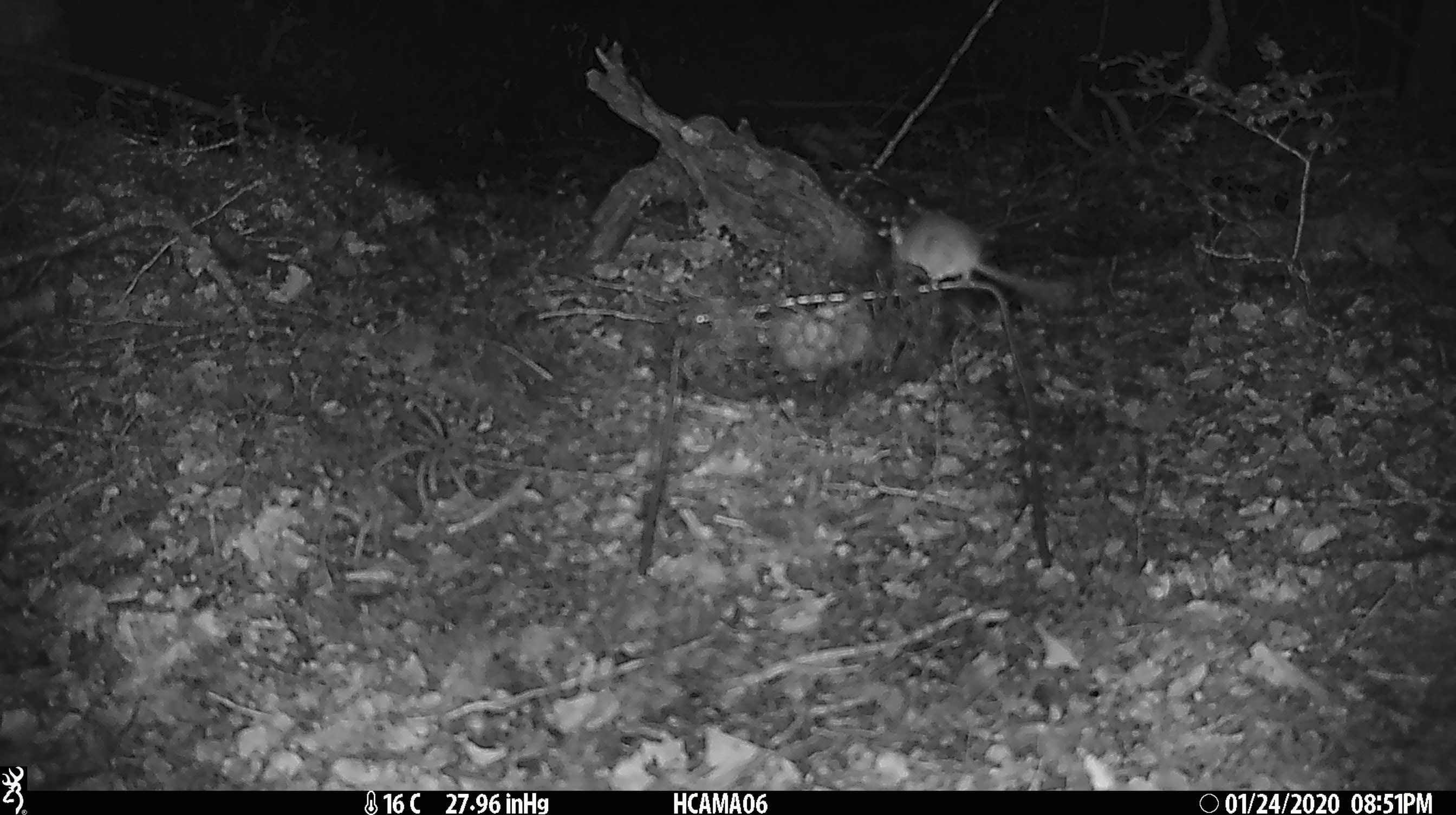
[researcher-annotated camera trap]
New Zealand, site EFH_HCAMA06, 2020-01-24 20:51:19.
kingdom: Animalia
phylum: Chordata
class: Mammalia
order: Rodentia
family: Muridae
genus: Mus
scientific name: Mus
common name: mouse